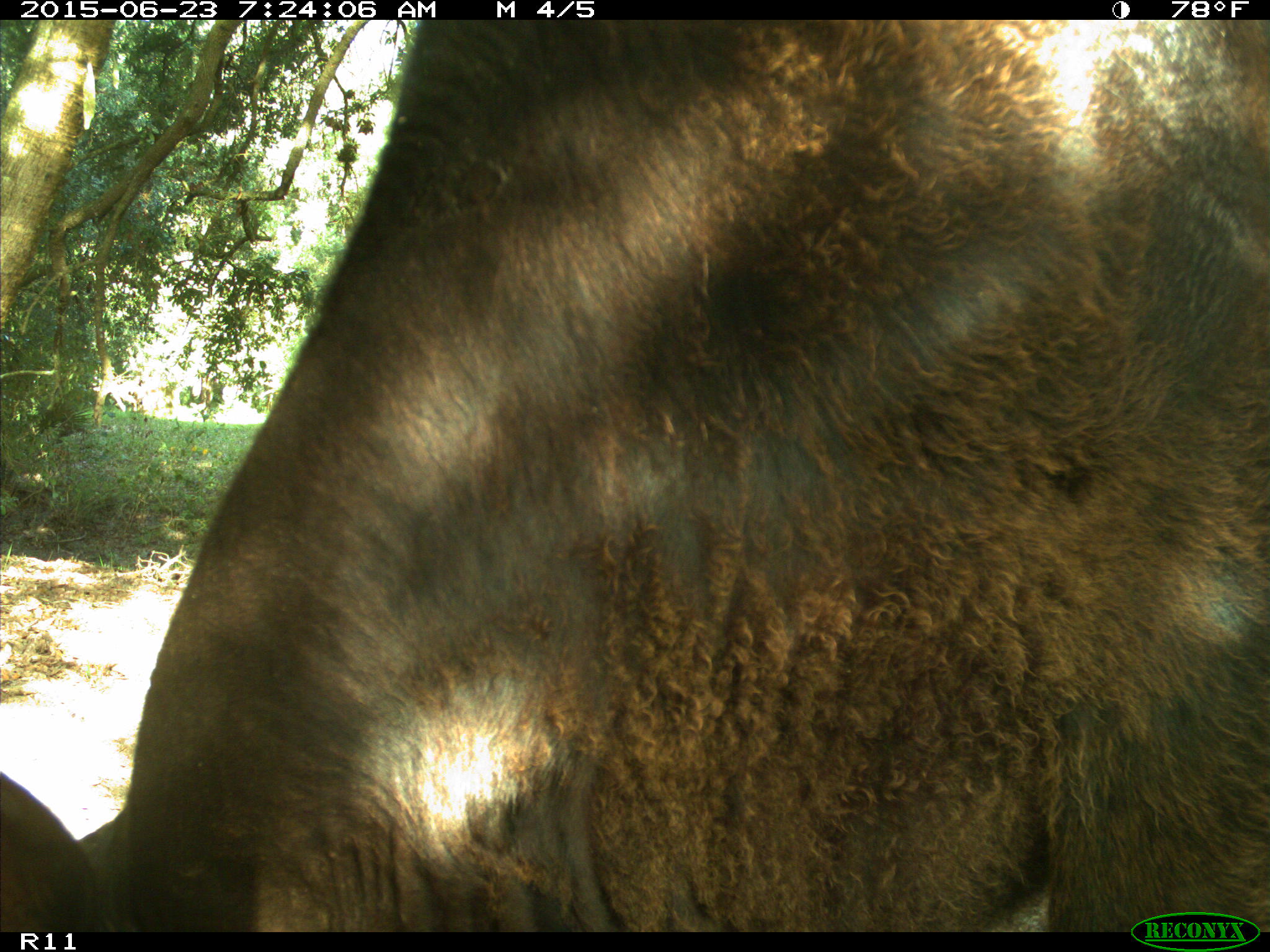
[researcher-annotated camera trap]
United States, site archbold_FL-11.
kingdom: Animalia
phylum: Chordata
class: Mammalia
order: Artiodactyla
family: Bovidae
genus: Bos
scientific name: Bos taurus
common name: domestic cow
Bos taurus (domestic cow).